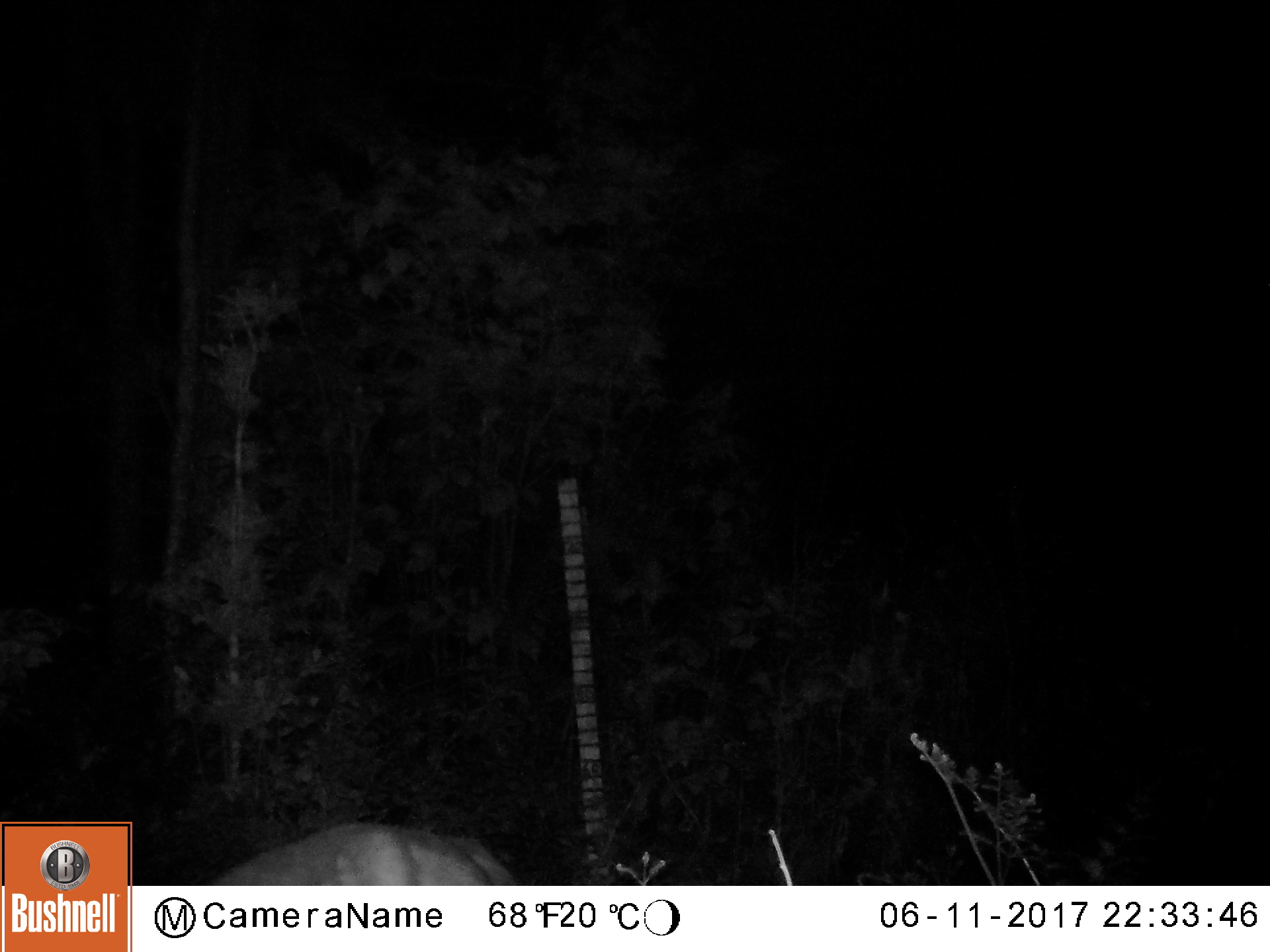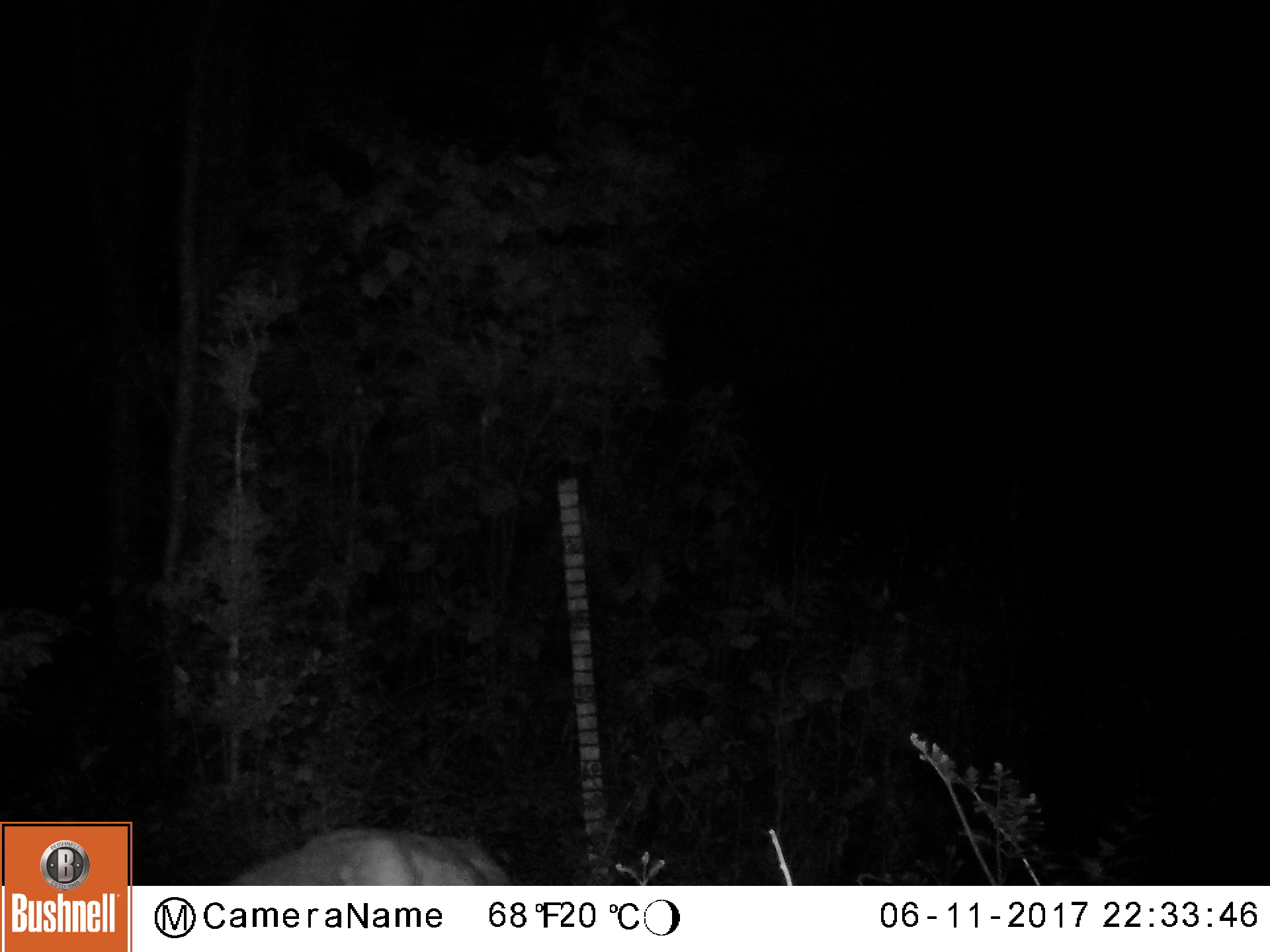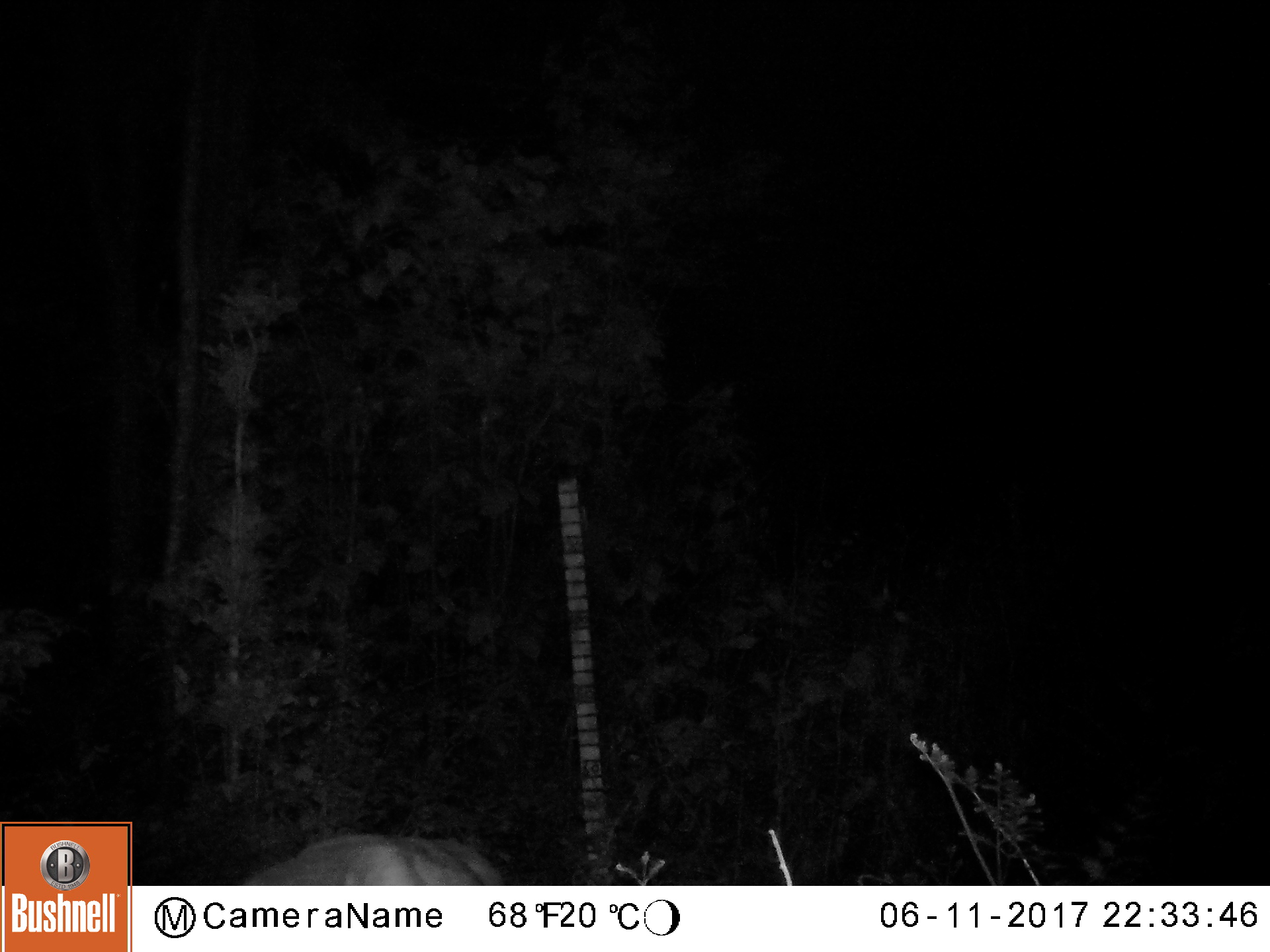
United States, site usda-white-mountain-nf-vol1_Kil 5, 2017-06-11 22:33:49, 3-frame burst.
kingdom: Animalia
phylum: Chordata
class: Mammalia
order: Artiodactyla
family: Cervidae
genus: Odocoileus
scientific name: Odocoileus virginianus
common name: white-tailed deer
White-tailed deer (Odocoileus virginianus).